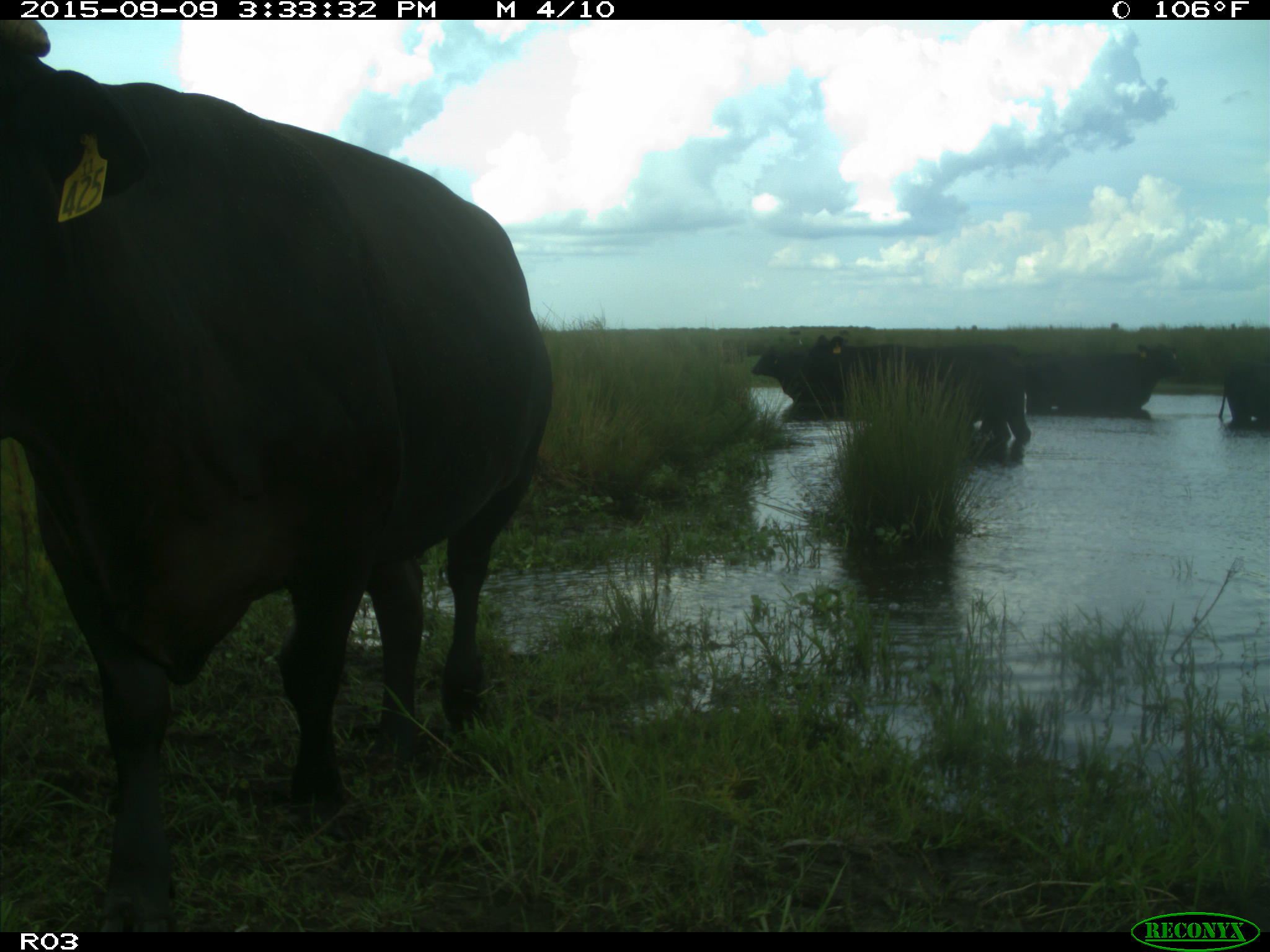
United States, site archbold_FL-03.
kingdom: Animalia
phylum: Chordata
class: Mammalia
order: Artiodactyla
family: Bovidae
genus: Bos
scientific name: Bos taurus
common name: domestic cow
Bos taurus (domestic cow).